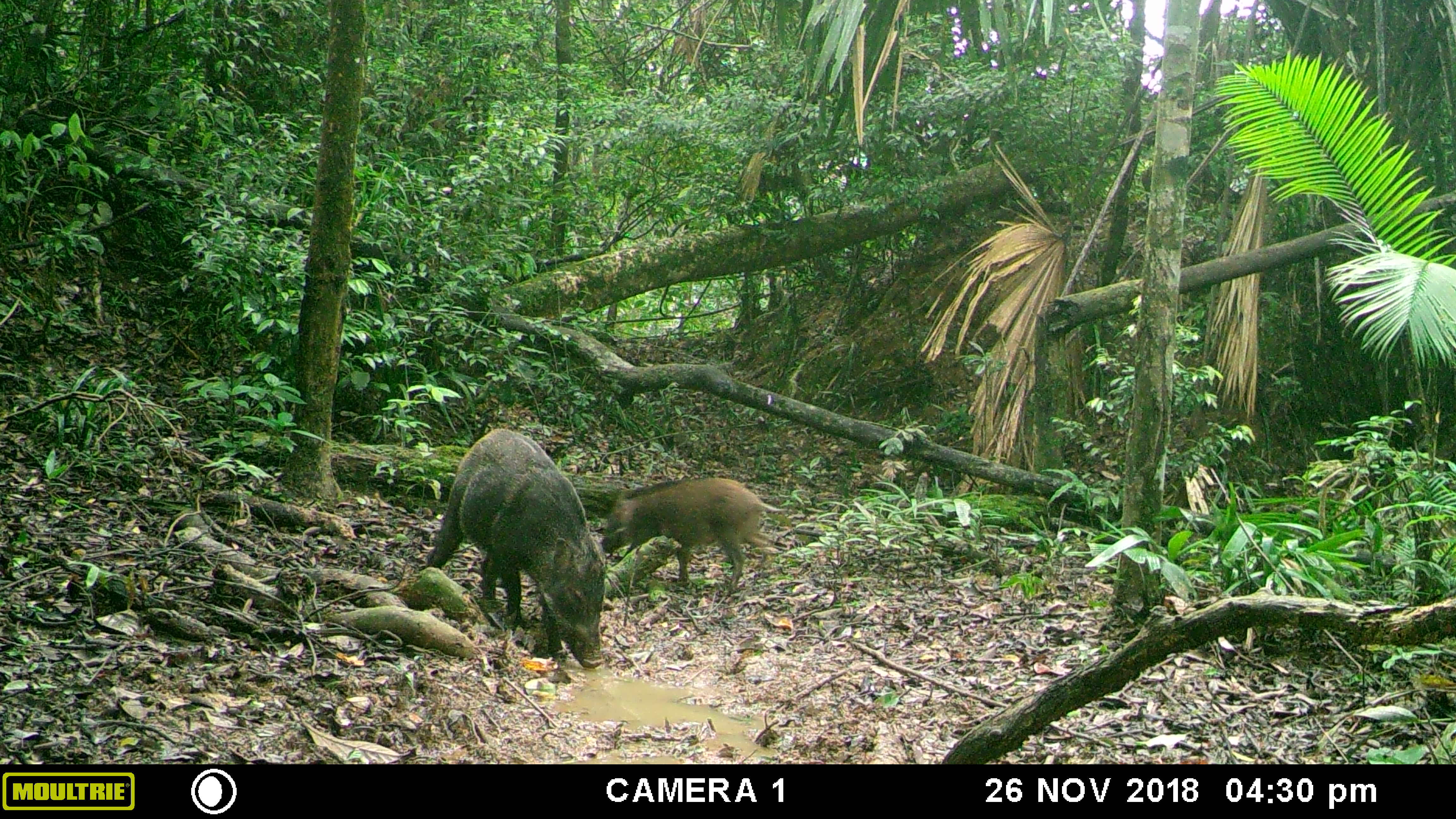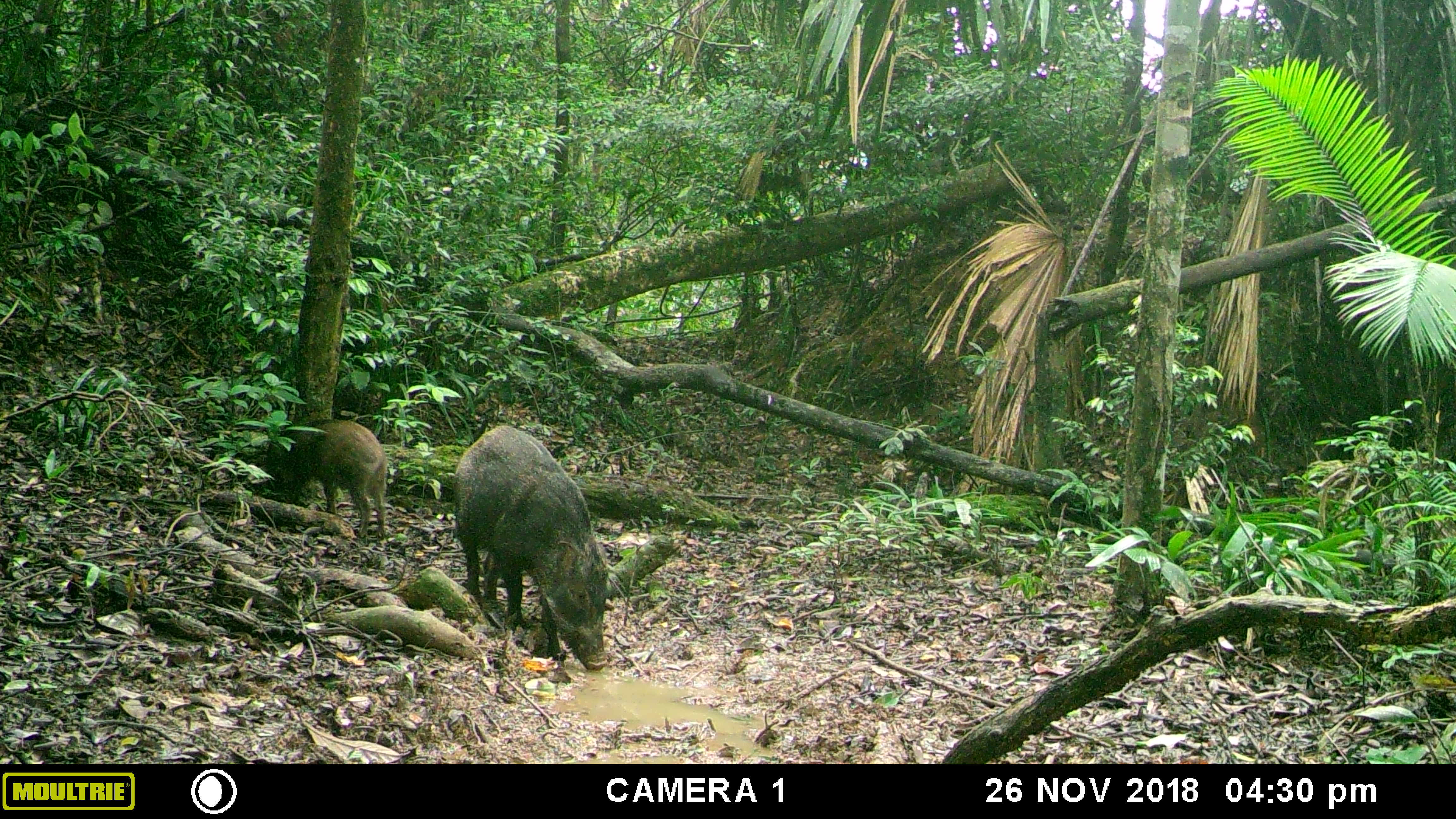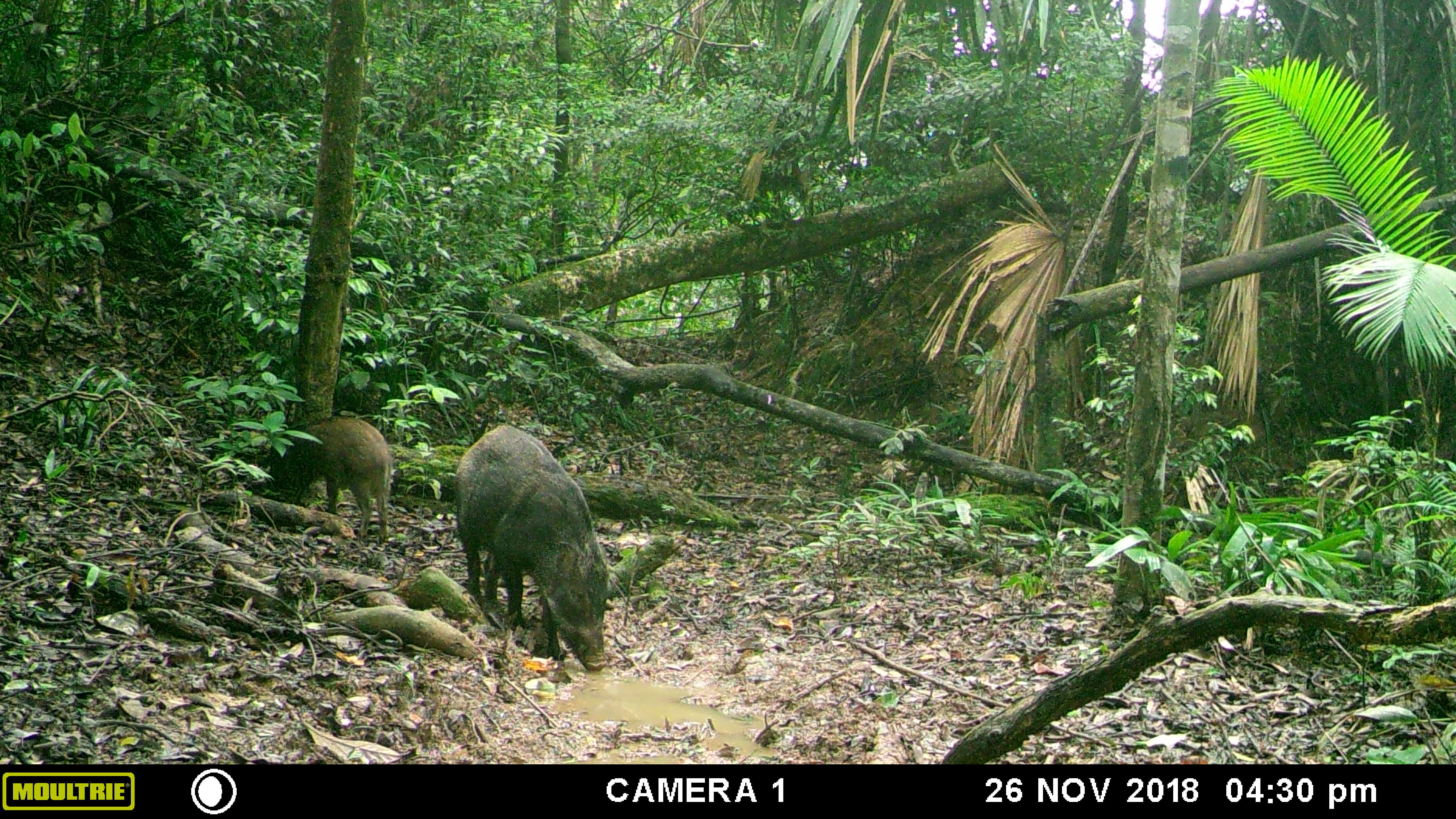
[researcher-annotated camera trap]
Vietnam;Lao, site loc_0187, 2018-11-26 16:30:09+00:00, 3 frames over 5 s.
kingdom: Animalia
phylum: Chordata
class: Mammalia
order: Artiodactyla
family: Suidae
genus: Sus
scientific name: Sus scrofa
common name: eurasian wild pig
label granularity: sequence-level